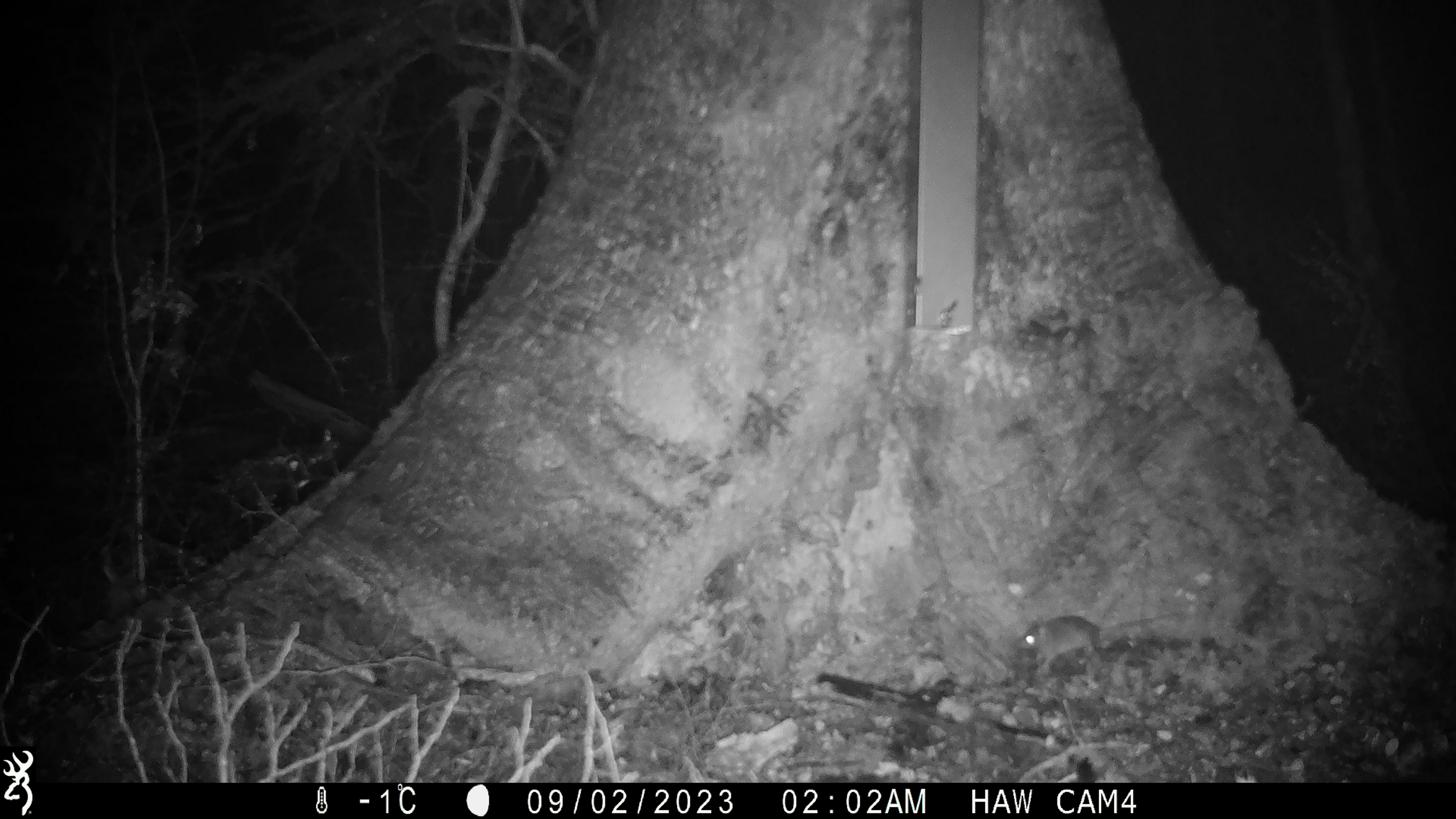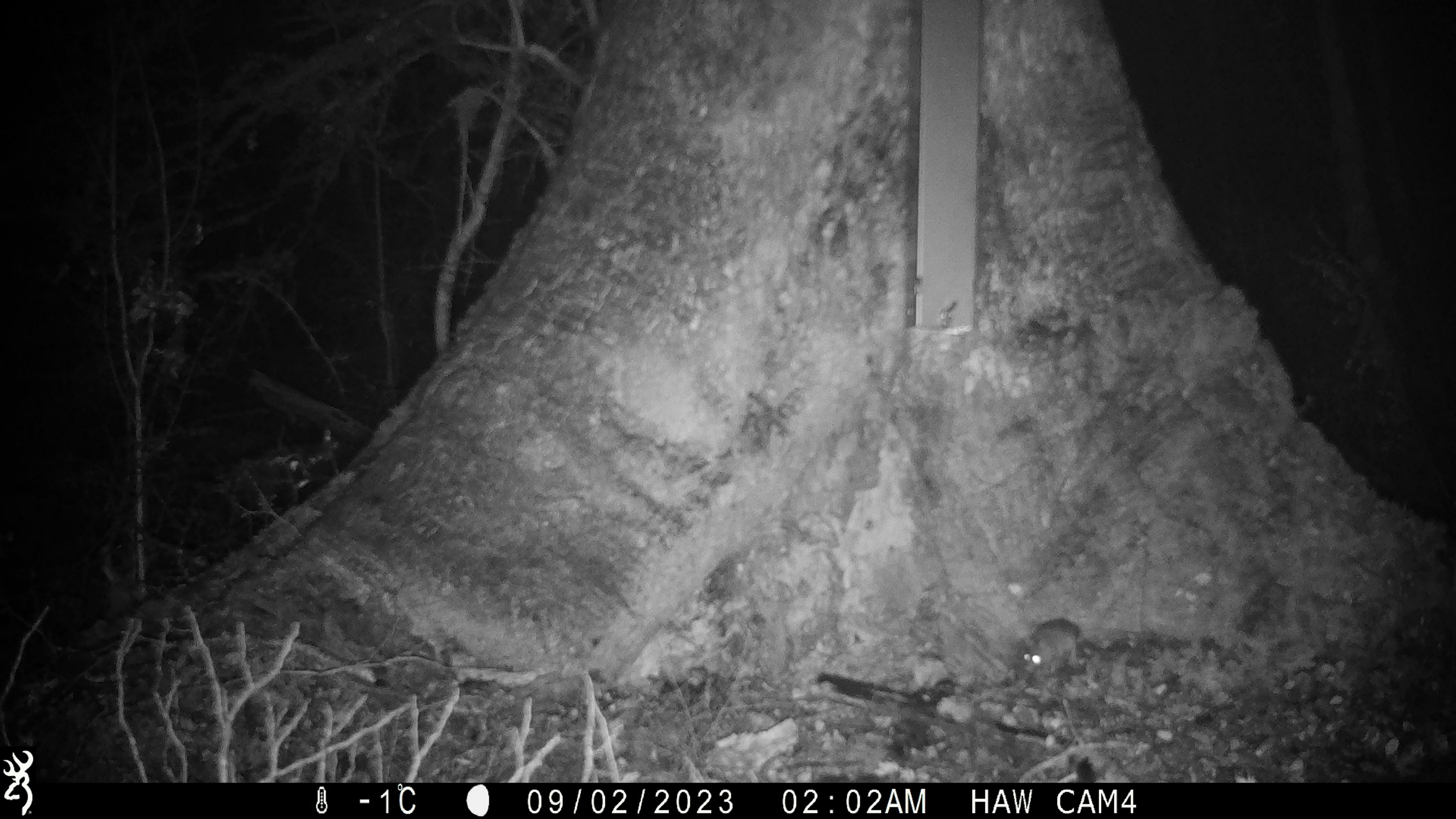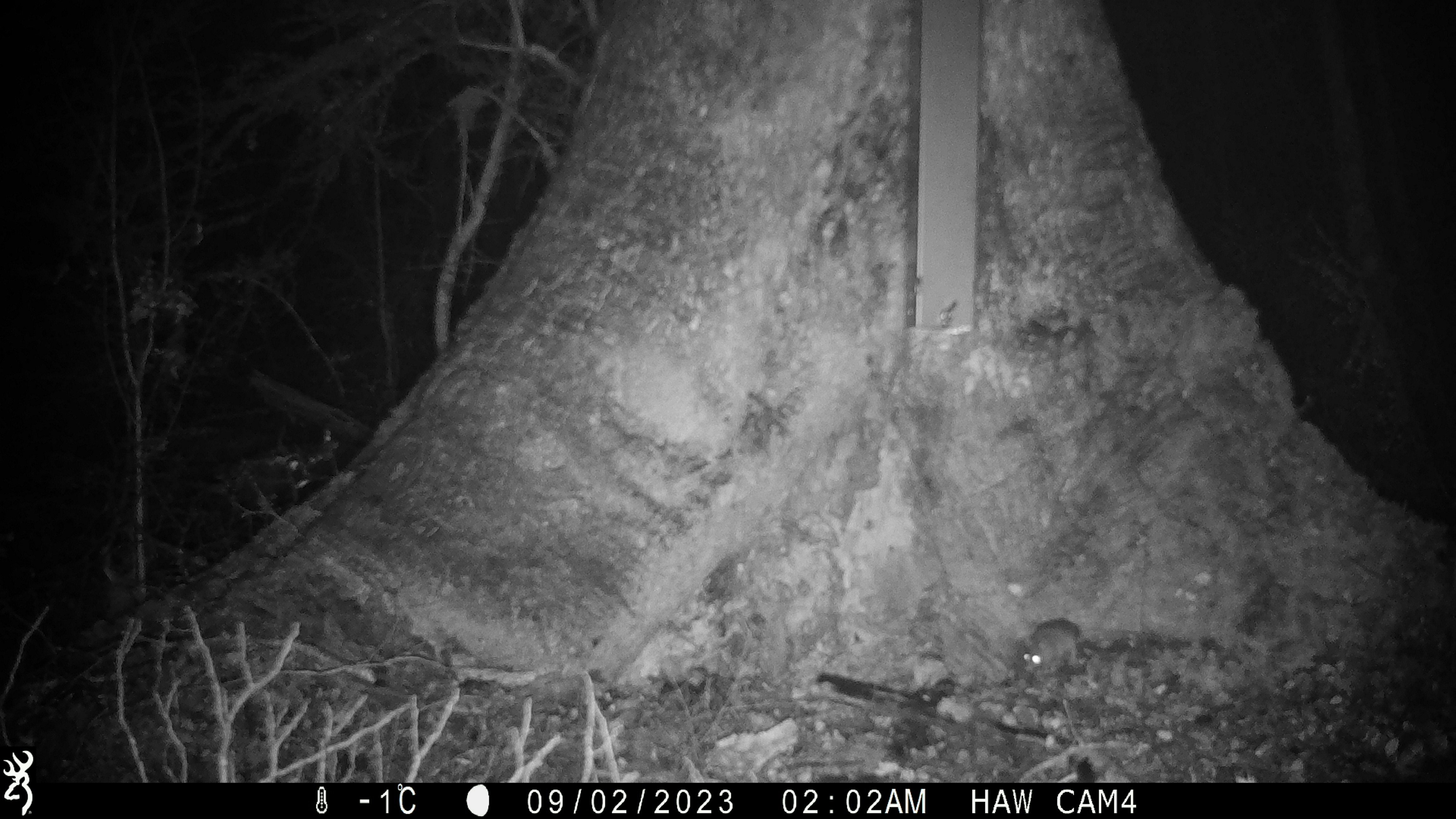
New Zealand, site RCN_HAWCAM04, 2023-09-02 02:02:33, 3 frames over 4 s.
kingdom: Animalia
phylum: Chordata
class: Mammalia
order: Rodentia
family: Muridae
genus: Mus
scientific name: Mus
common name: mouse